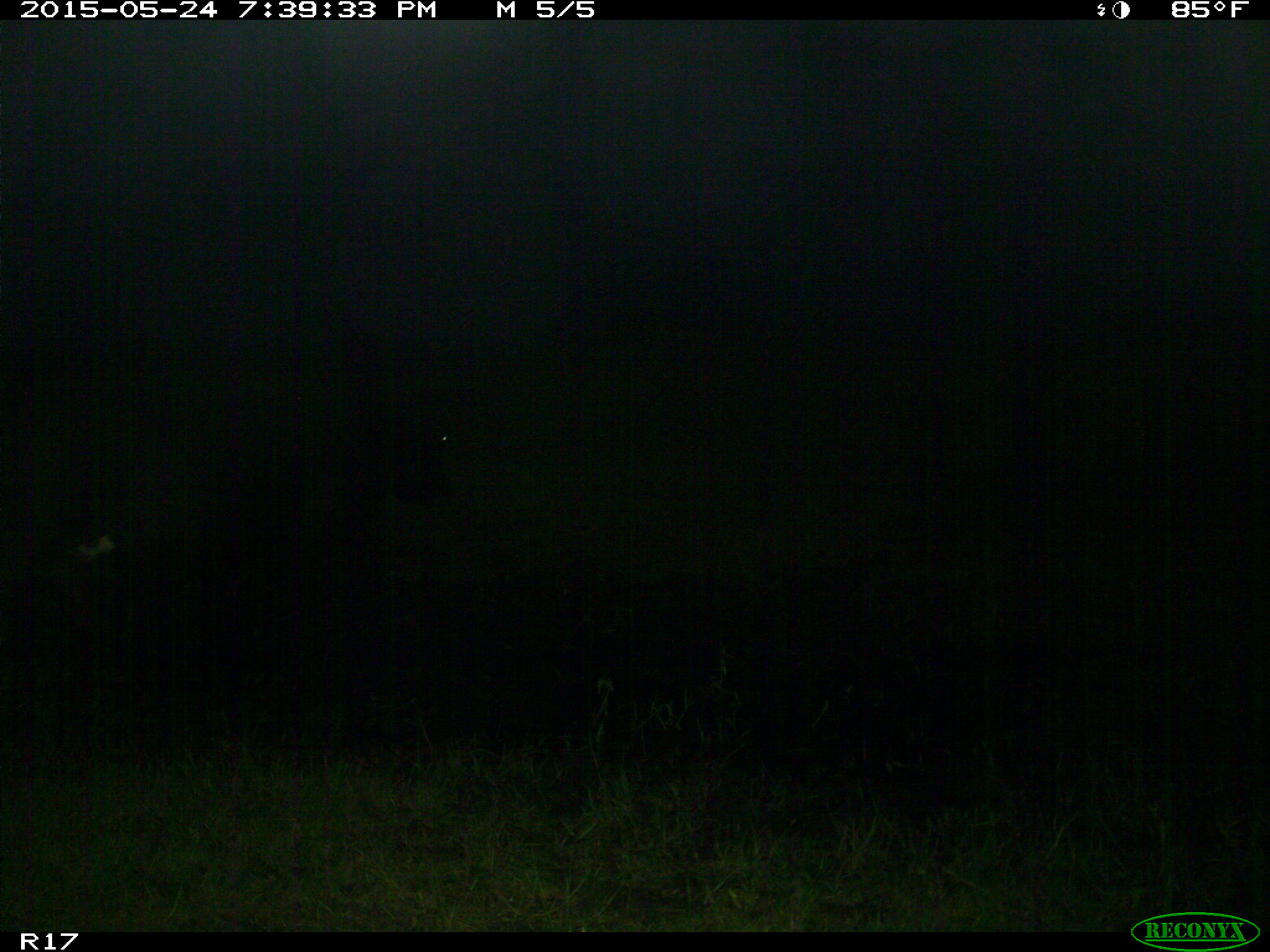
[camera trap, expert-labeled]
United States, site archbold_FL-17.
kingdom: Animalia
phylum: Chordata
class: Mammalia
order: Artiodactyla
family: Bovidae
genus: Bos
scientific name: Bos taurus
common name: domestic cow